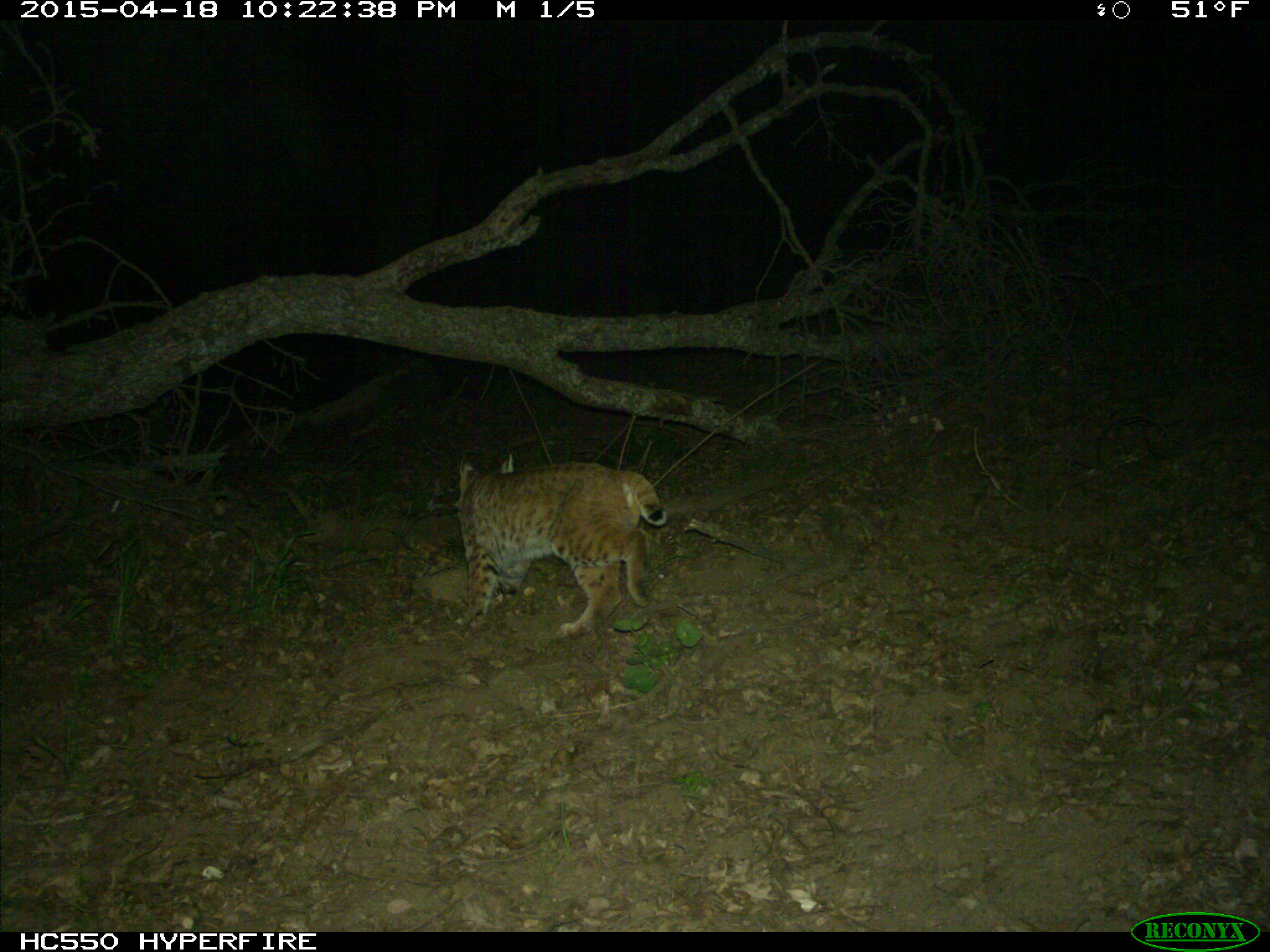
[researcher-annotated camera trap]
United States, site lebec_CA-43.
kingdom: Animalia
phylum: Chordata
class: Mammalia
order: Carnivora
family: Felidae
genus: Lynx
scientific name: Lynx rufus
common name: bobcat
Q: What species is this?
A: Lynx rufus (bobcat).